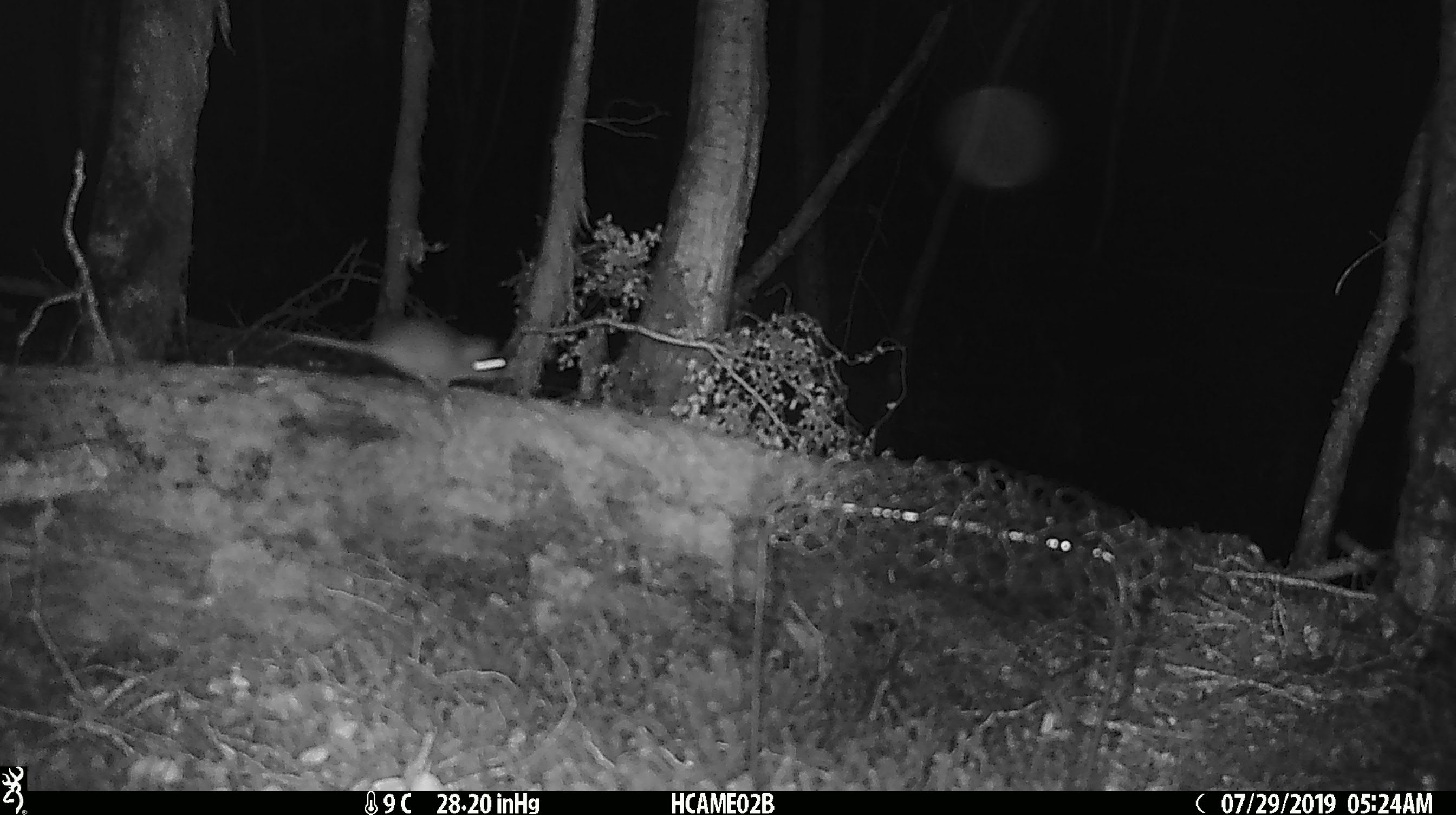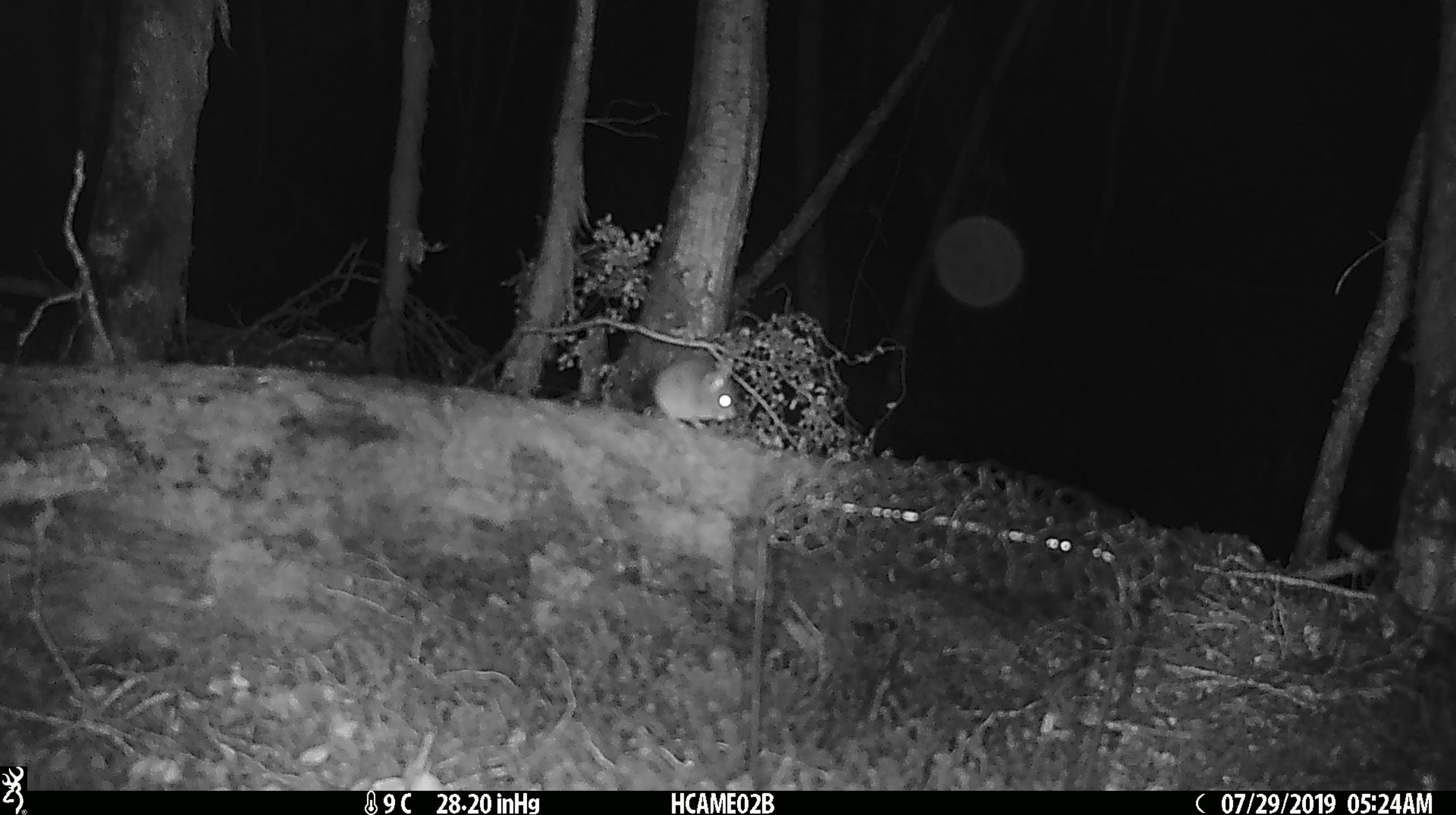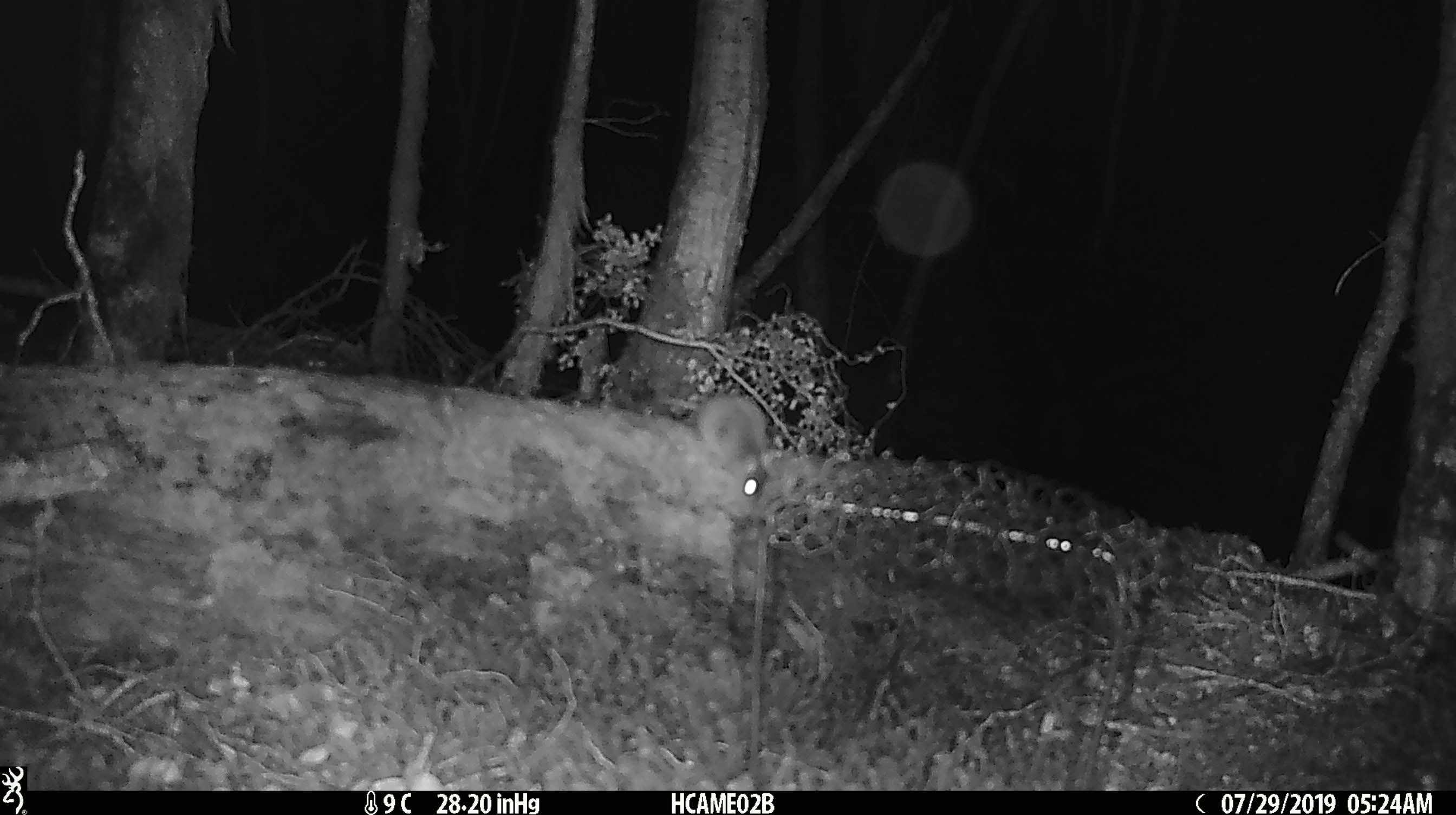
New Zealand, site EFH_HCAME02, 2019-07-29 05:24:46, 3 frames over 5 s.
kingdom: Animalia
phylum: Chordata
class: Mammalia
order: Rodentia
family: Muridae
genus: Mus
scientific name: Mus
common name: mouse